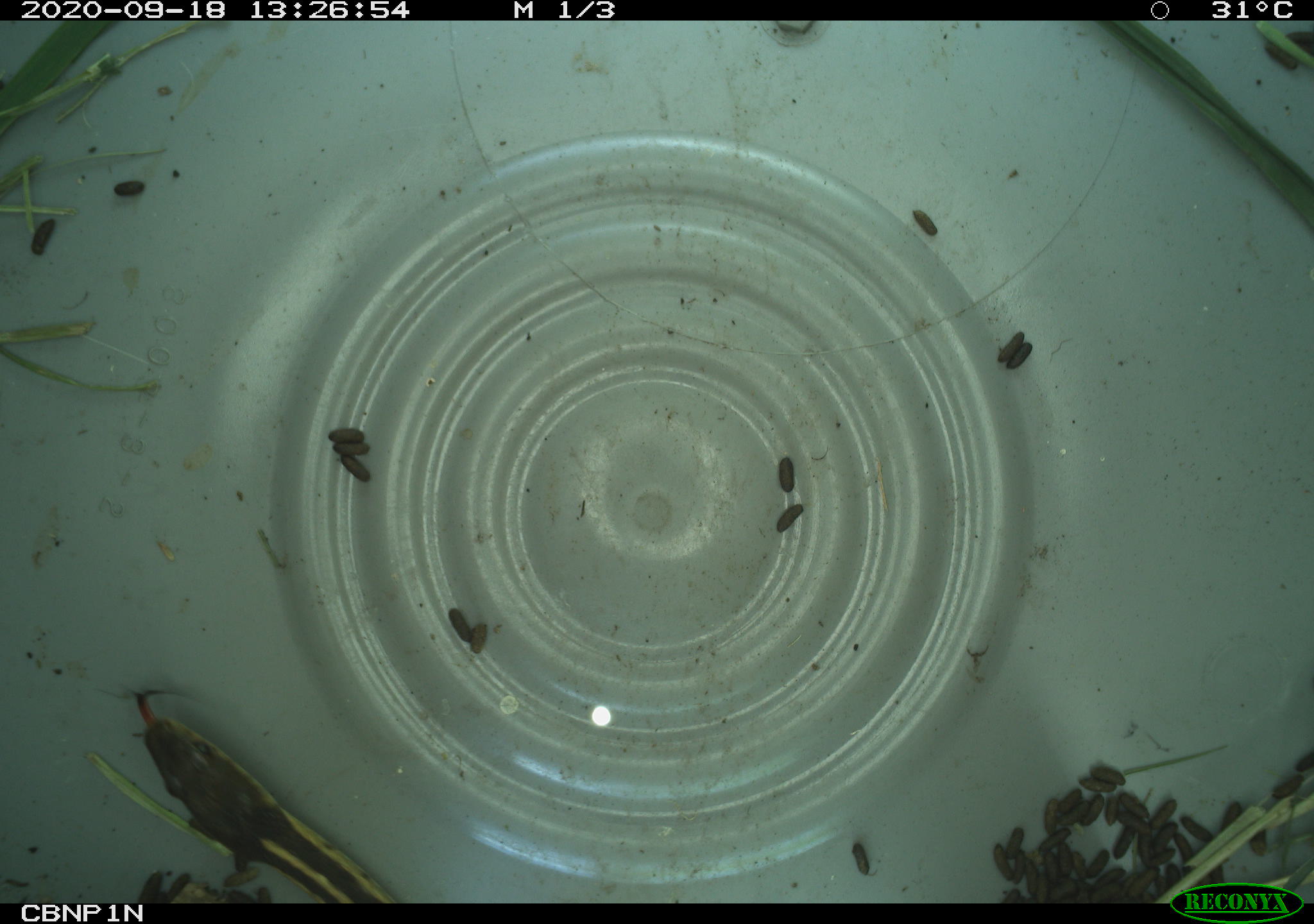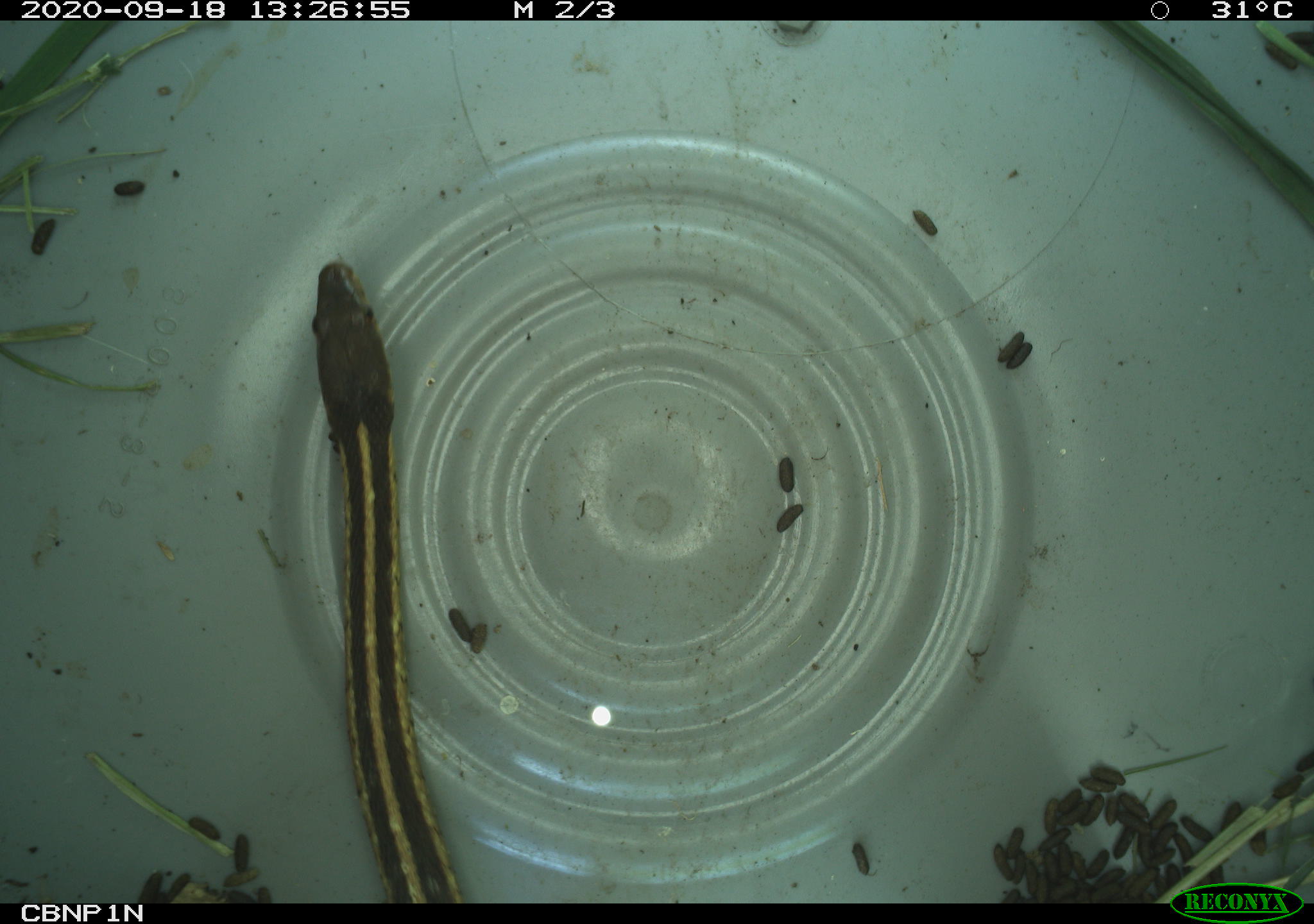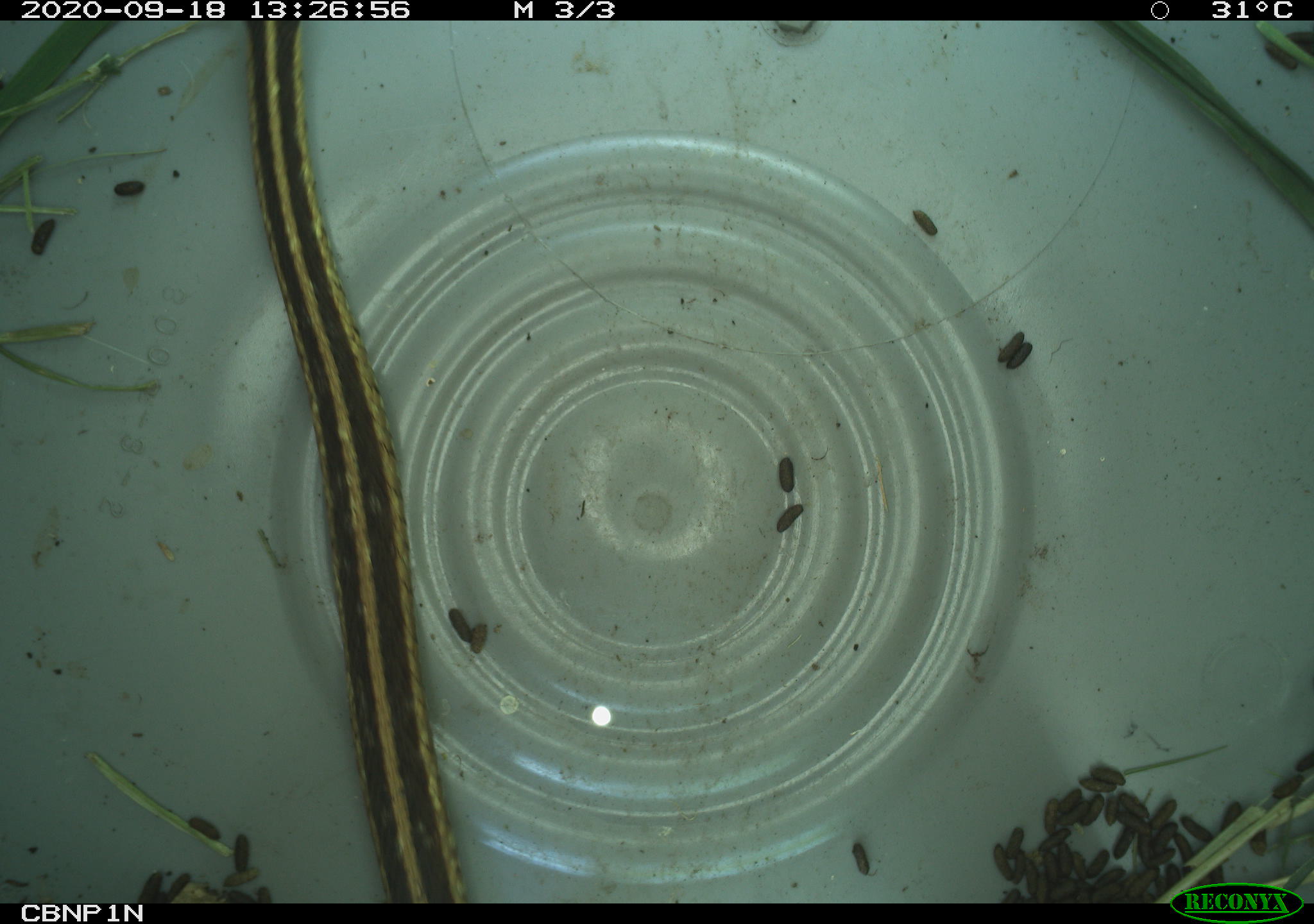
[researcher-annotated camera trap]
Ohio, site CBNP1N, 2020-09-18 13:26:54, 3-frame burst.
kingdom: Animalia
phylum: Chordata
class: Reptilia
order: Squamata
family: Colubridae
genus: Thamnophis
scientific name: Thamnophis sirtalis sirtalis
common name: eastern gartersnake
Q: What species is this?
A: Eastern gartersnake (Thamnophis sirtalis sirtalis).